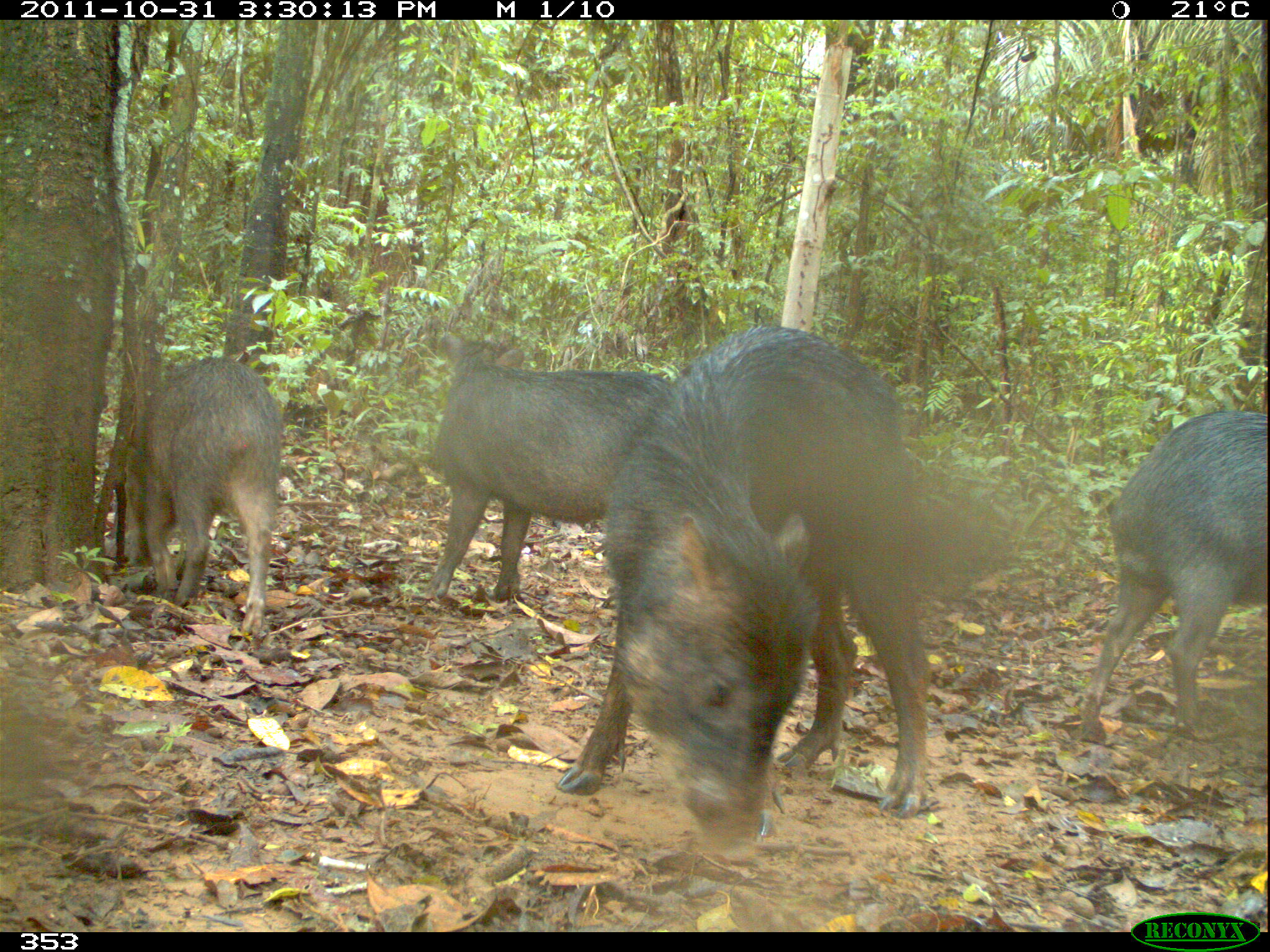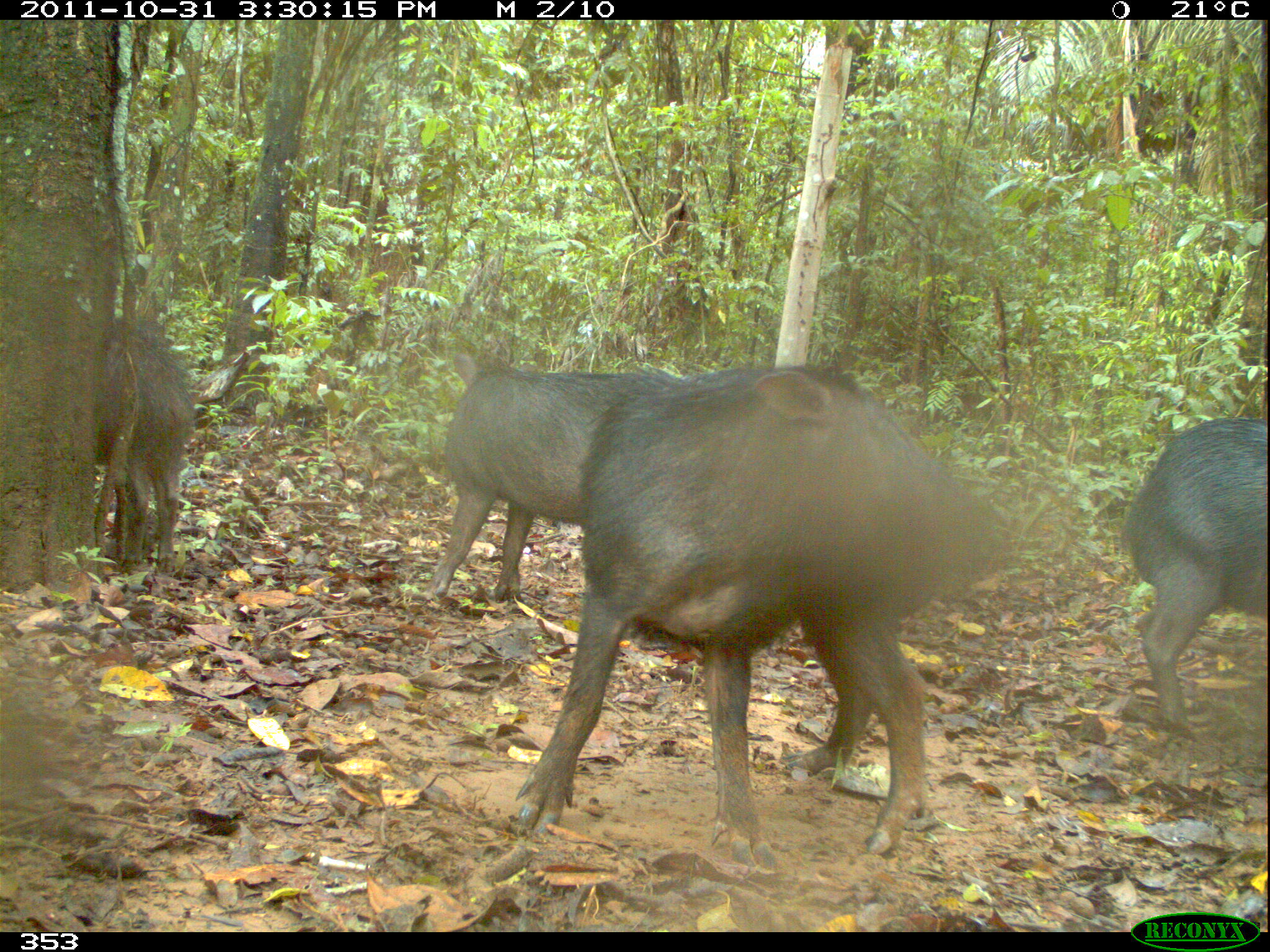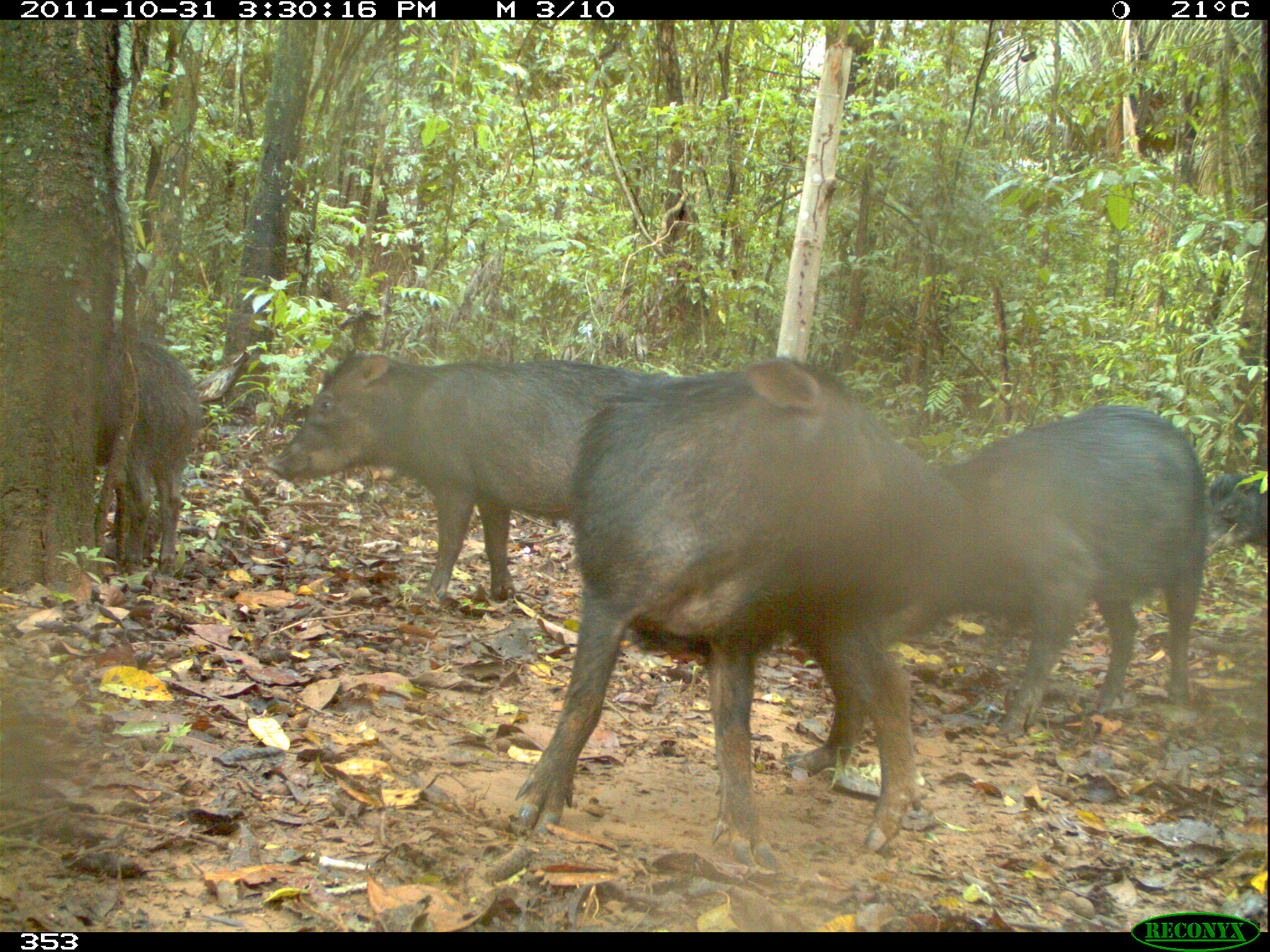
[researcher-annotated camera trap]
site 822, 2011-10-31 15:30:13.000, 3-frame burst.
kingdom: Animalia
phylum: Chordata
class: Mammalia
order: Artiodactyla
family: Tayassuidae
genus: Tayassu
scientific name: Tayassu pecari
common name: white-lipped peccary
Tayassu pecari (white-lipped peccary).